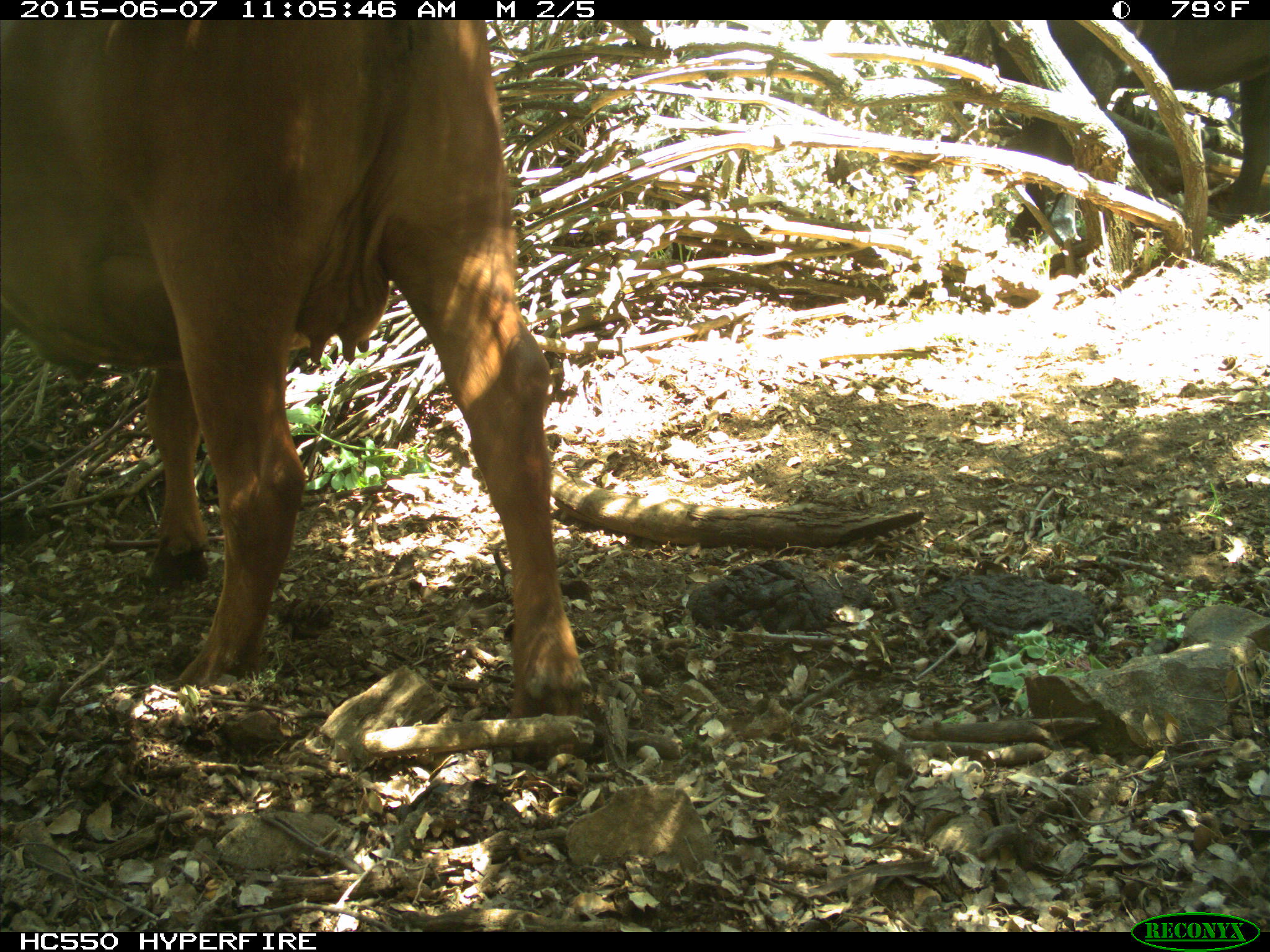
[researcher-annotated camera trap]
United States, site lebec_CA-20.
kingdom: Animalia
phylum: Chordata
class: Mammalia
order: Artiodactyla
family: Bovidae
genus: Bos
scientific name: Bos taurus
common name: domestic cow